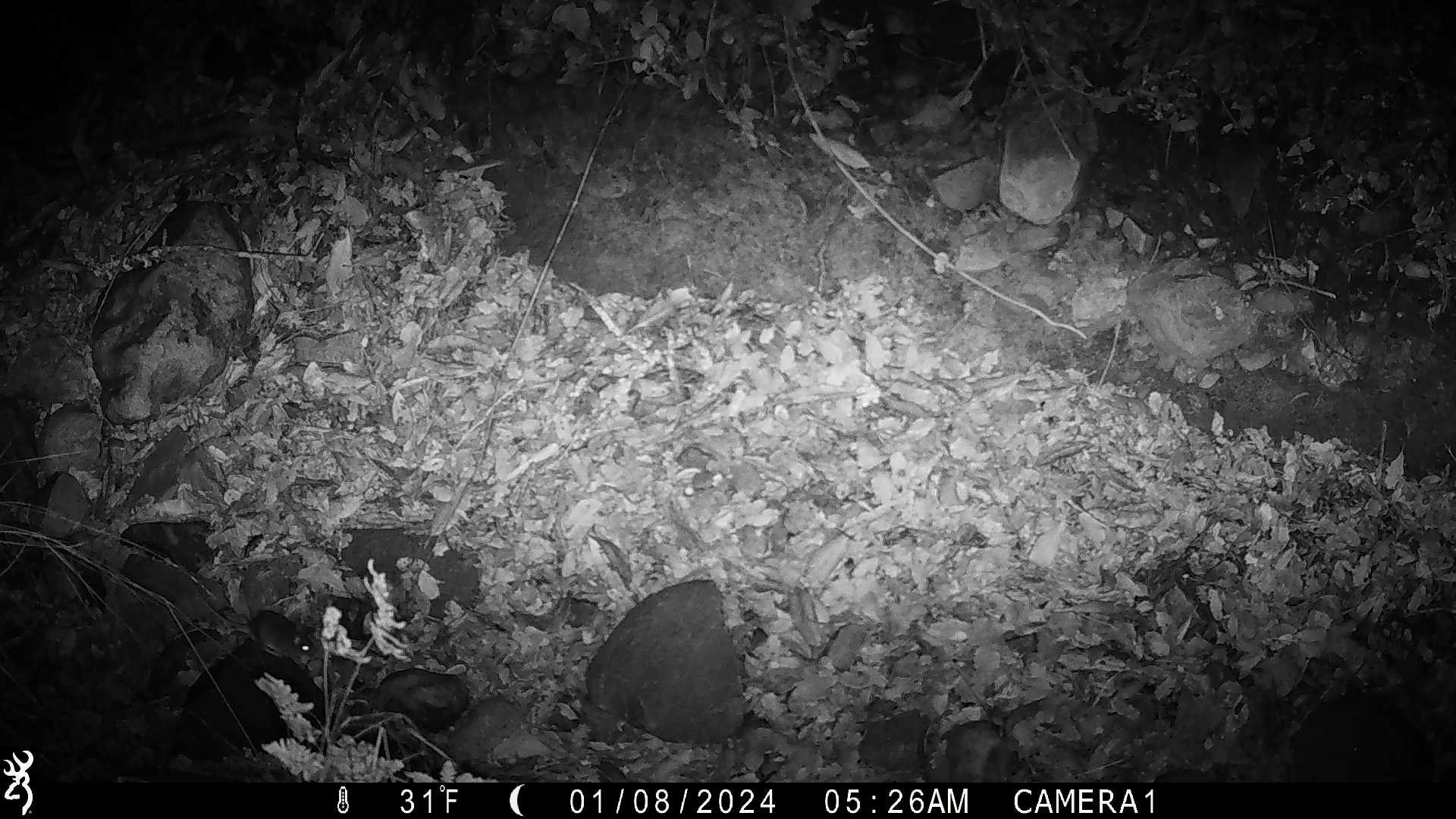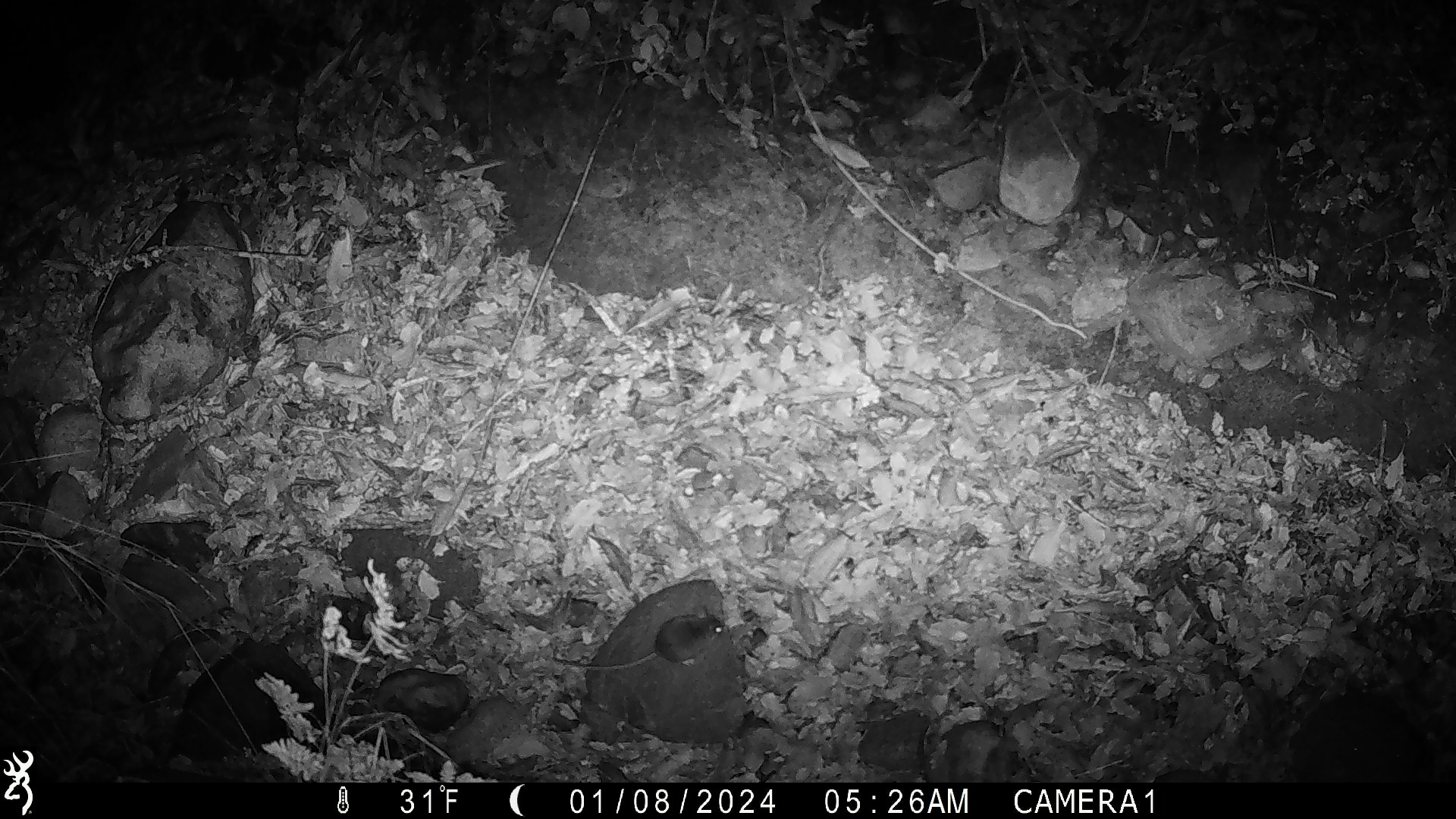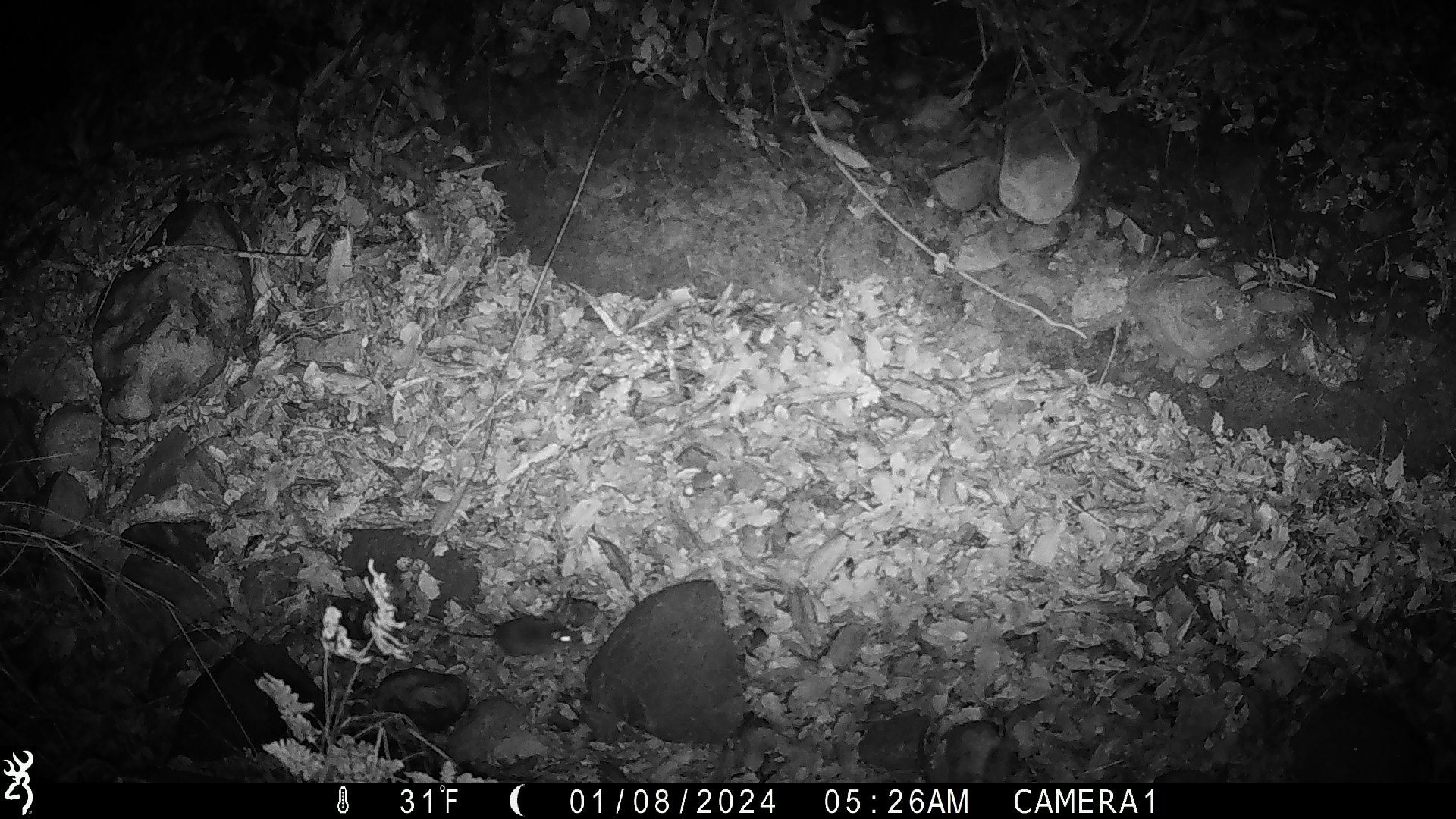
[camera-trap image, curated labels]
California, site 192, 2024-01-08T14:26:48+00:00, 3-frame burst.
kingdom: Animalia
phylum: Chordata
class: Mammalia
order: Rodentia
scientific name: Rodentia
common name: mouse or rat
Mouse or rat (Rodentia).